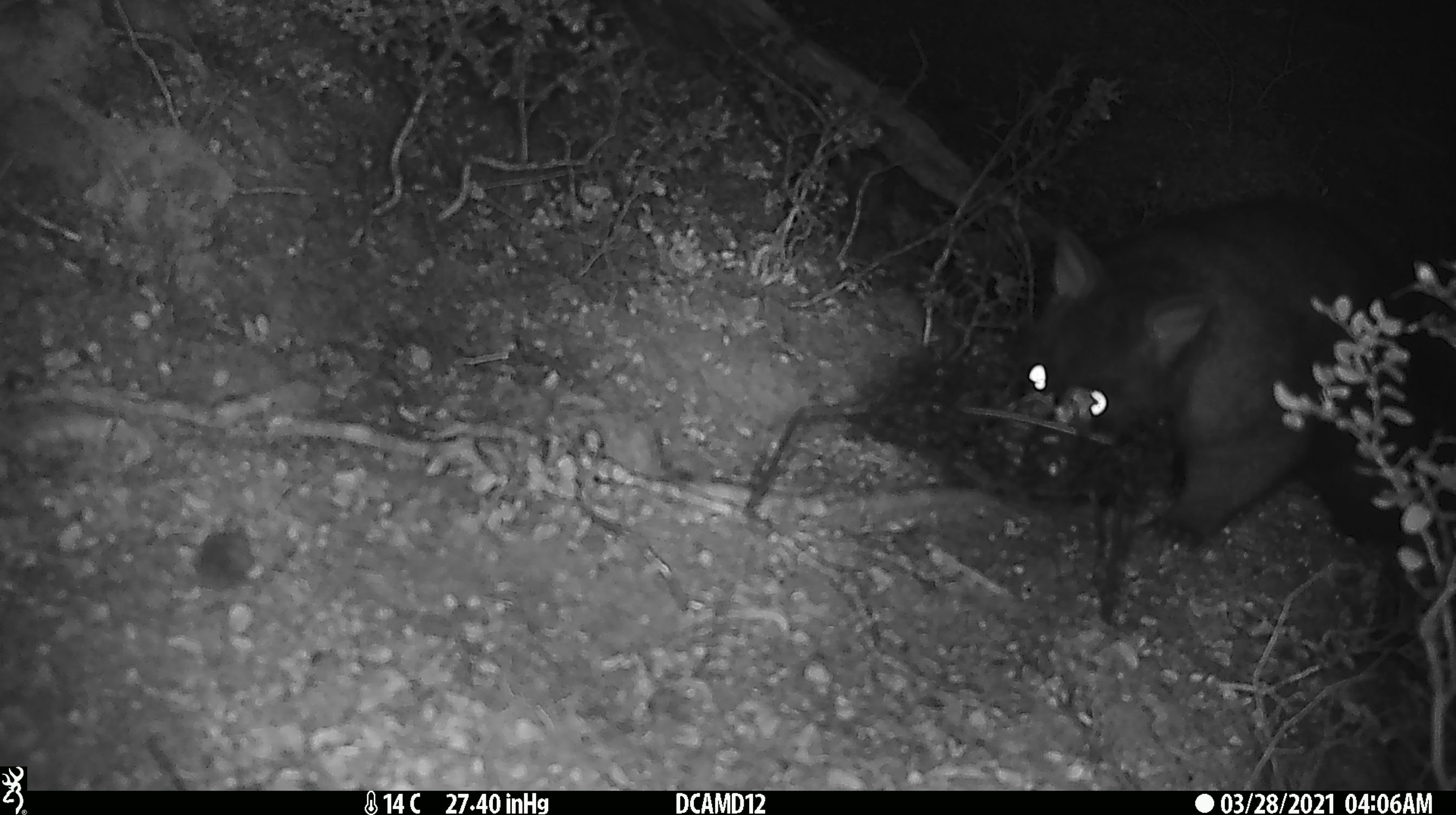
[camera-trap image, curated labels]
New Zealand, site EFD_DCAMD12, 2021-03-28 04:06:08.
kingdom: Animalia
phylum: Chordata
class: Mammalia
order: Diprotodontia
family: Phalangeridae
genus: Trichosurus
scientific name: Trichosurus vulpecula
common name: common brushtail possum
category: possum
Possum (common brushtail possum) (Trichosurus vulpecula).